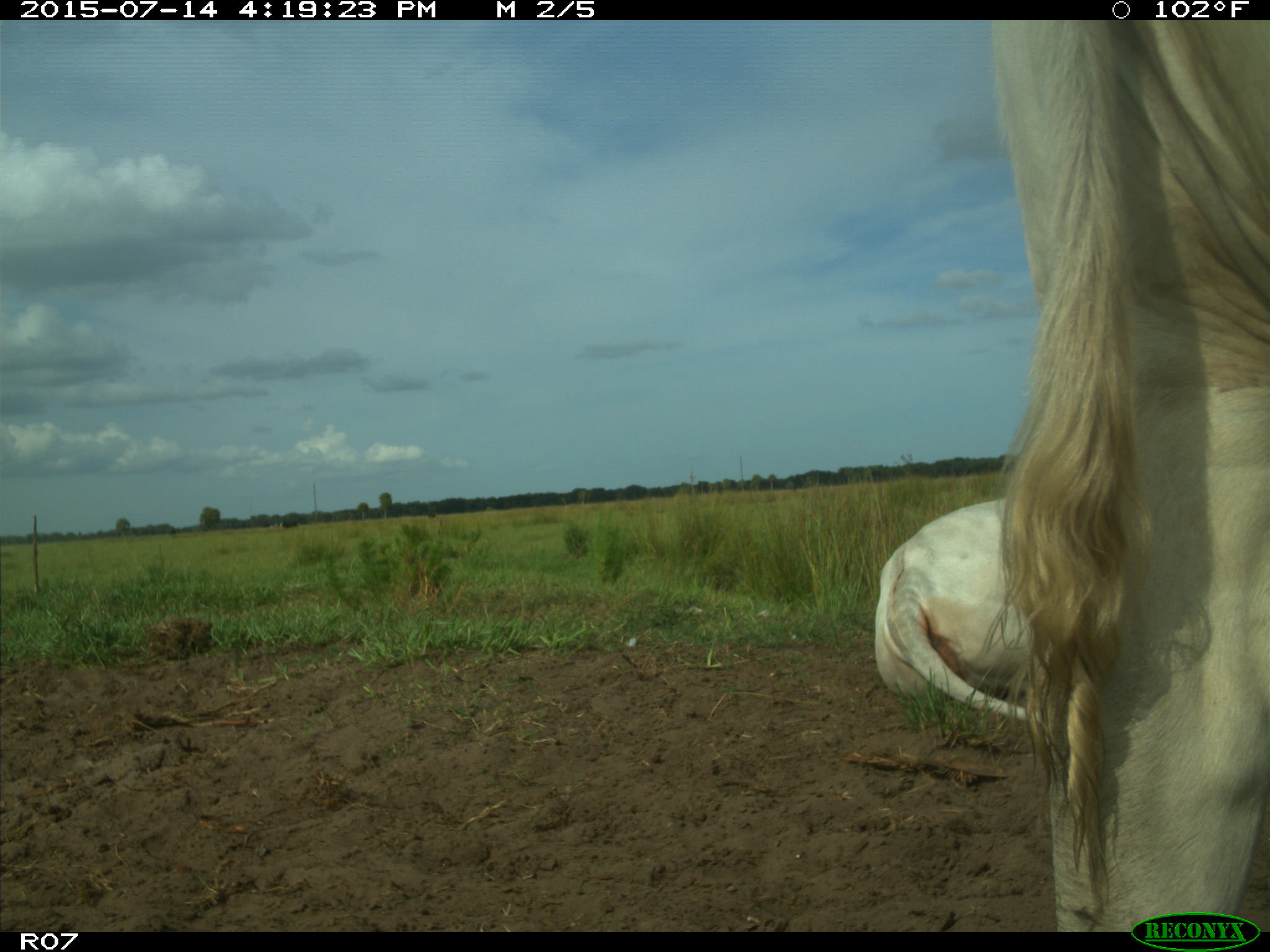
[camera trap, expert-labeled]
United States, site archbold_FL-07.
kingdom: Animalia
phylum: Chordata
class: Mammalia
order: Artiodactyla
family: Bovidae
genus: Bos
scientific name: Bos taurus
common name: domestic cow